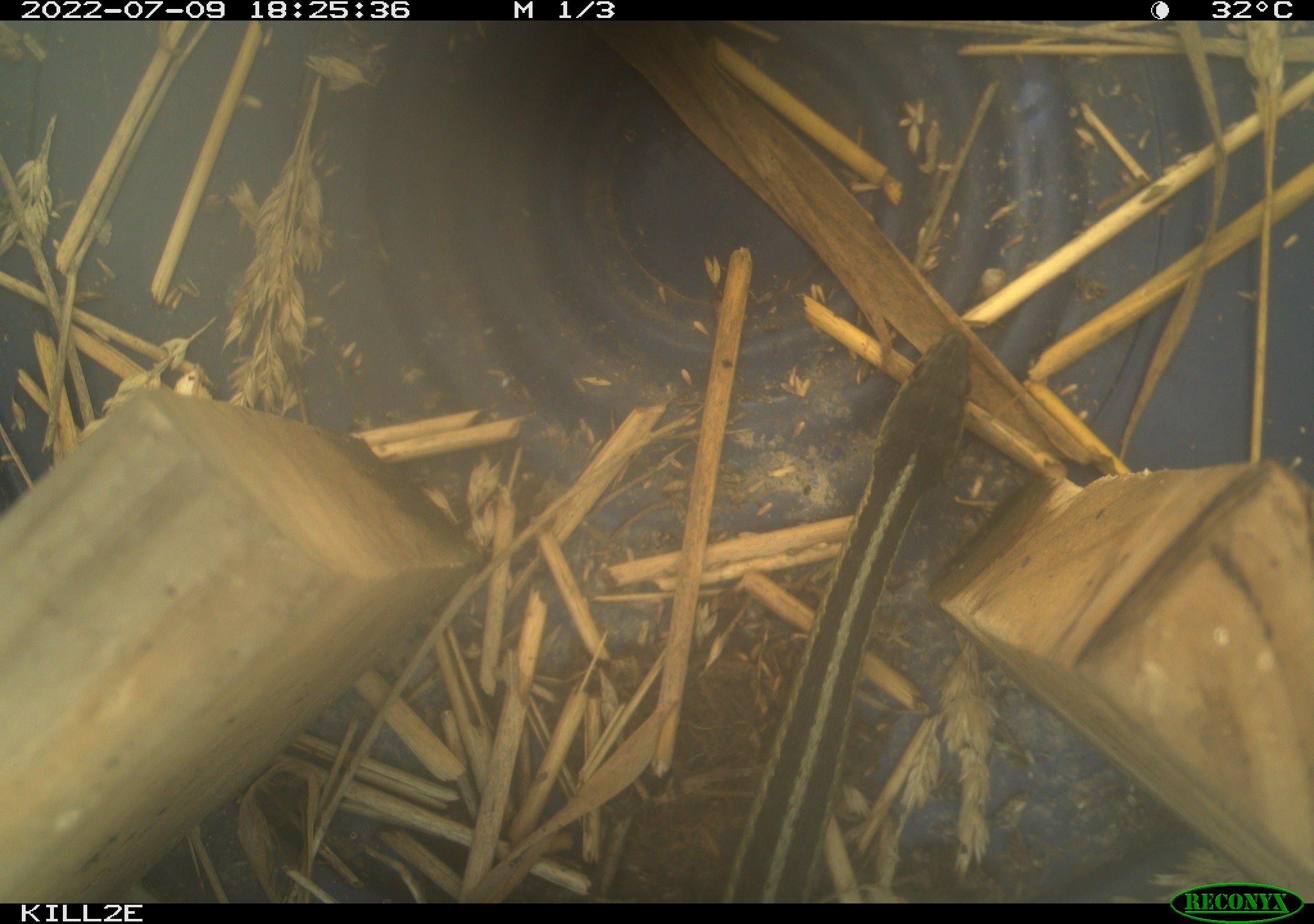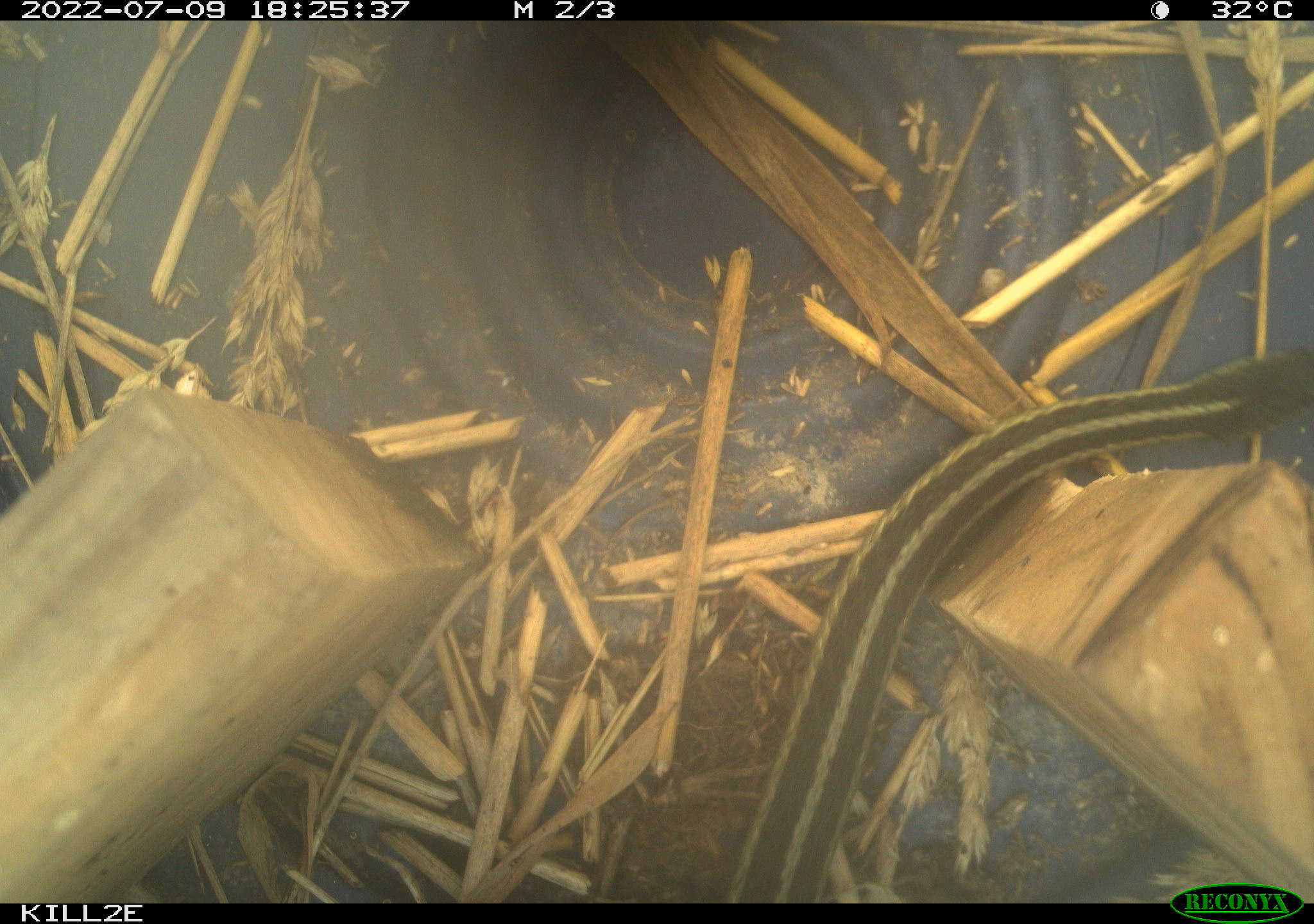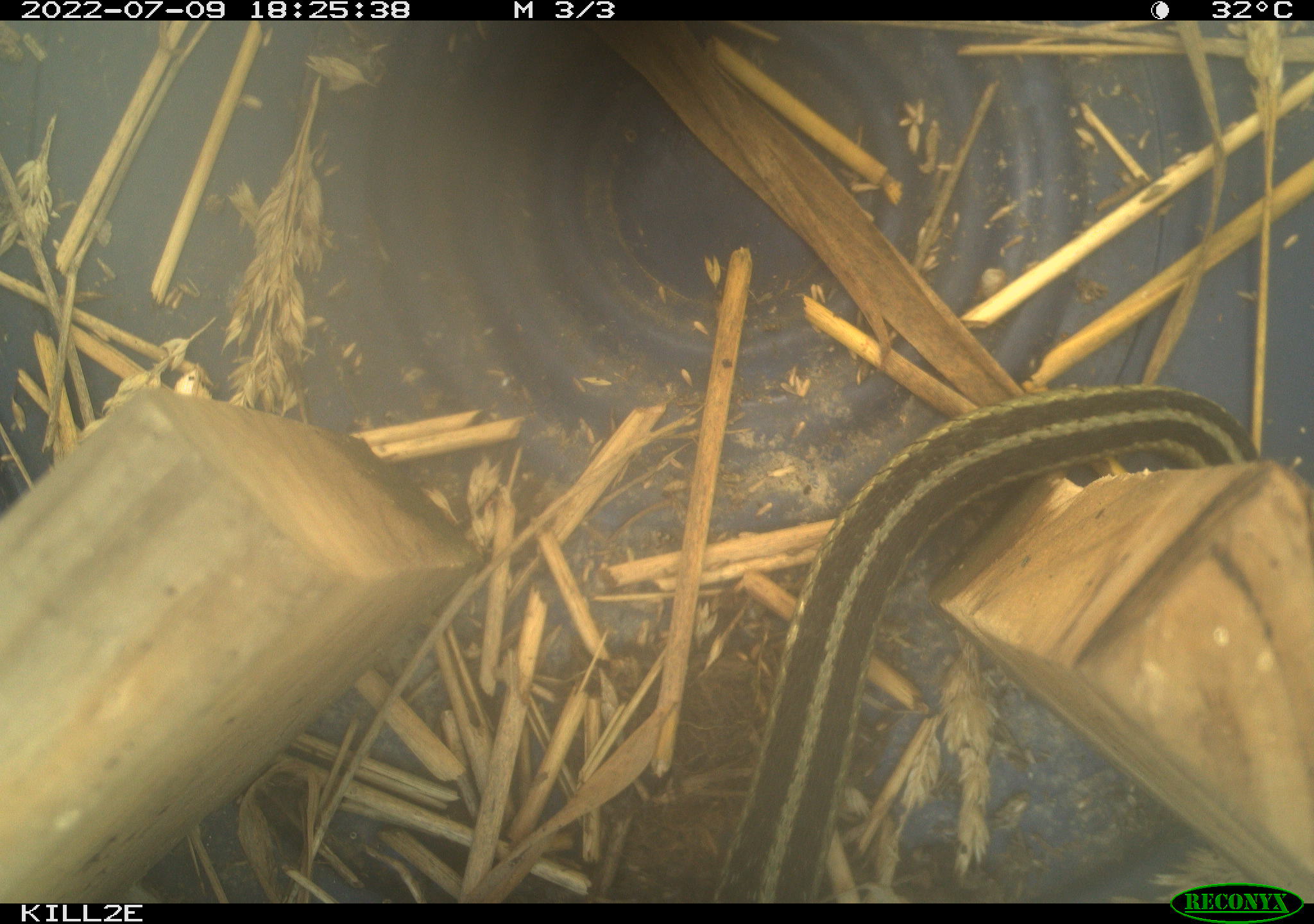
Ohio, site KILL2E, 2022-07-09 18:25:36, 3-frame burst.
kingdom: Animalia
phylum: Chordata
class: Reptilia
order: Squamata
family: Colubridae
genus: Thamnophis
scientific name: Thamnophis sirtalis sirtalis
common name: eastern gartersnake